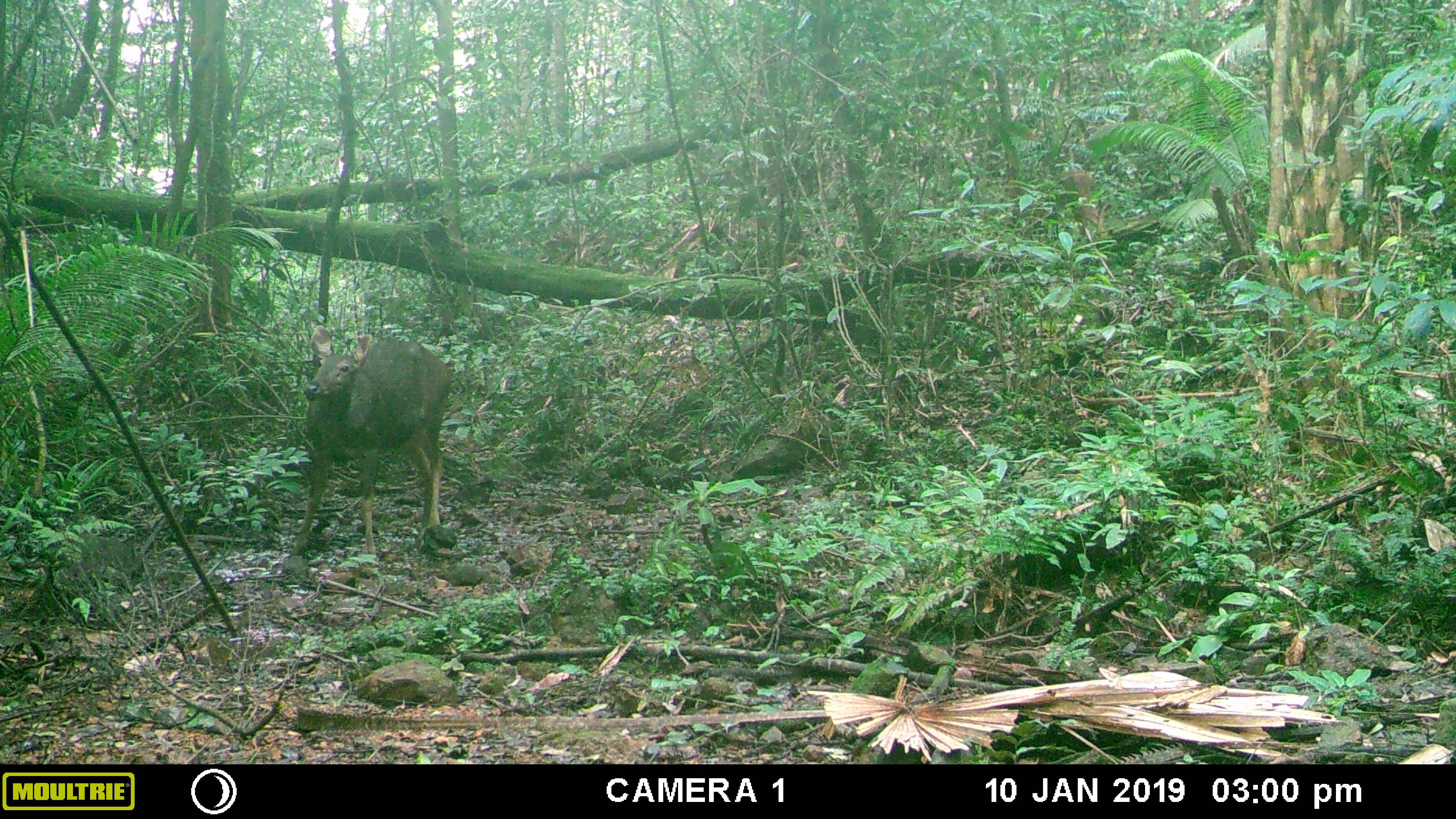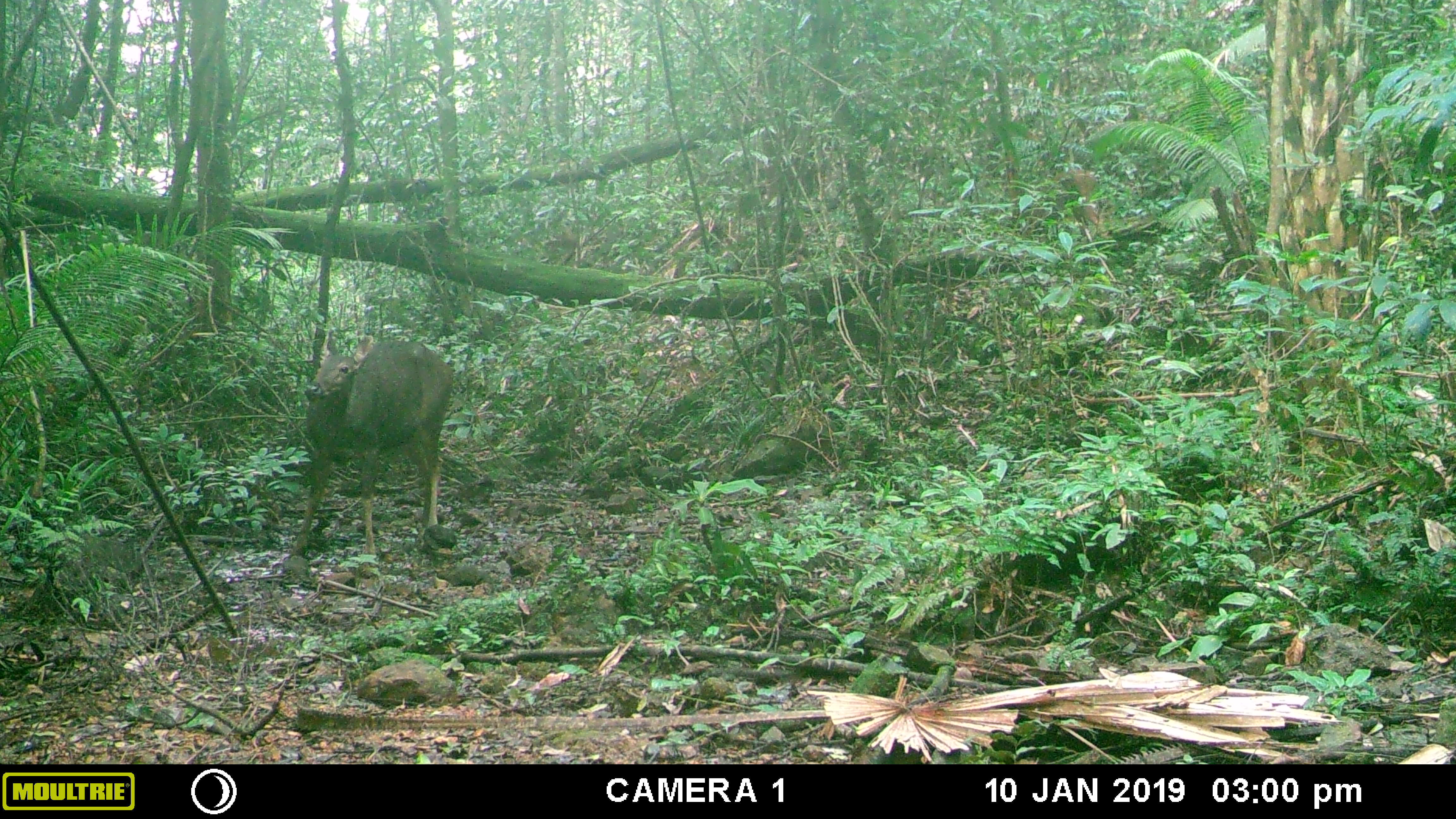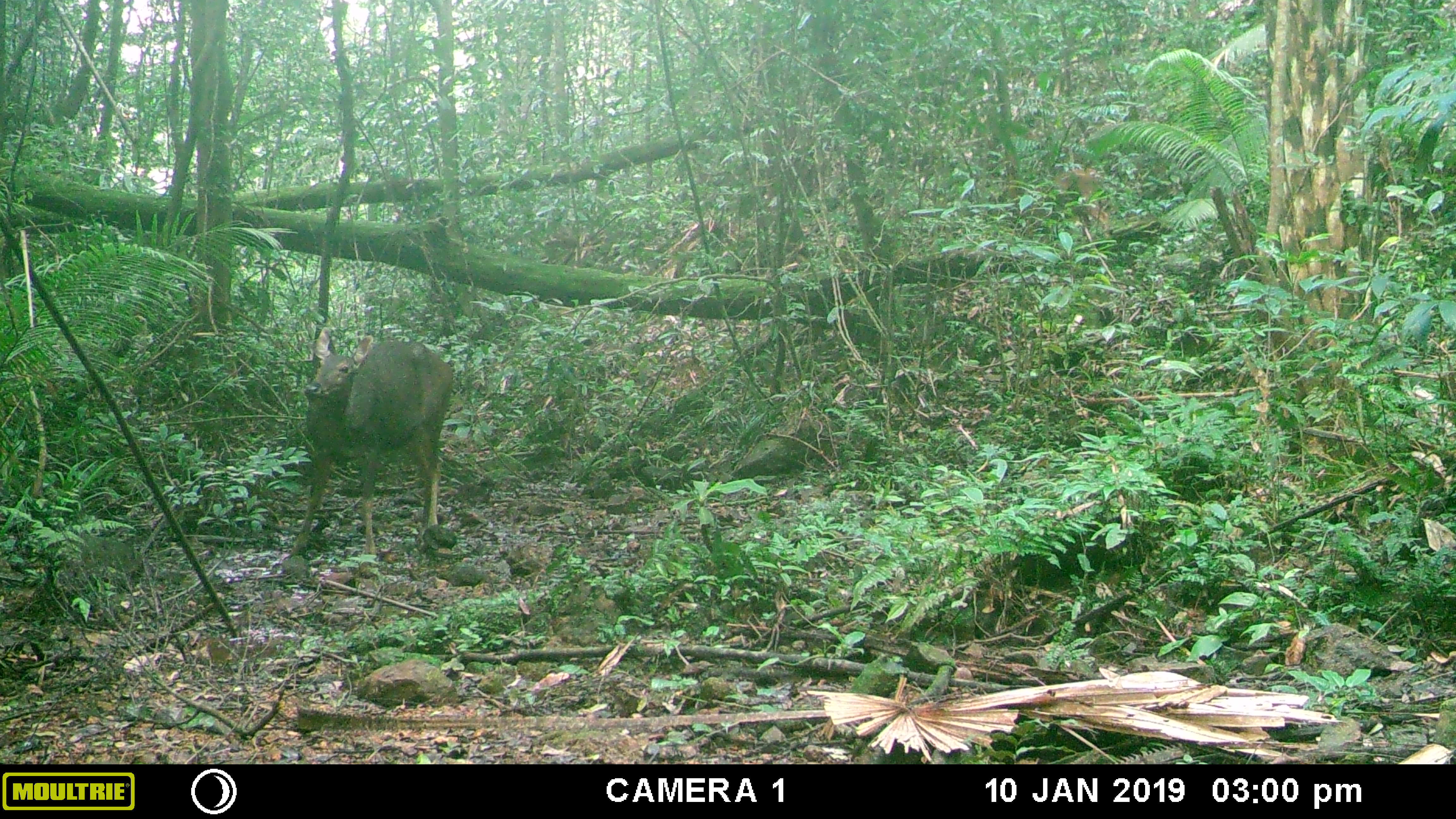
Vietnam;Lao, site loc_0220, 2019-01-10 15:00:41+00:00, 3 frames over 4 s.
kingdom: Animalia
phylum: Chordata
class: Mammalia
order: Artiodactyla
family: Cervidae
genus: Rusa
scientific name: Rusa unicolor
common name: sambar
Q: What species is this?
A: Sambar (Rusa unicolor).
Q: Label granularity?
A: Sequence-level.